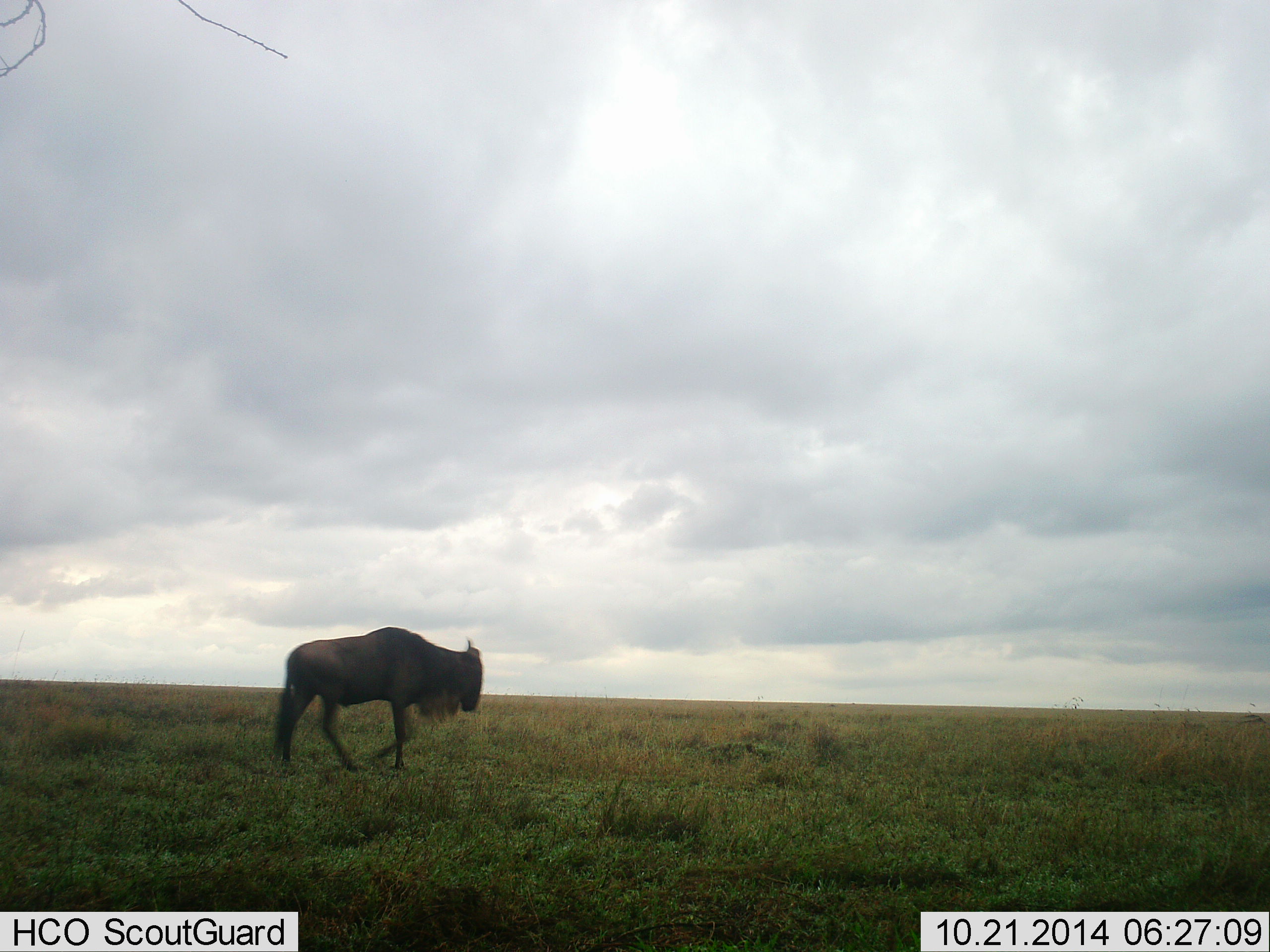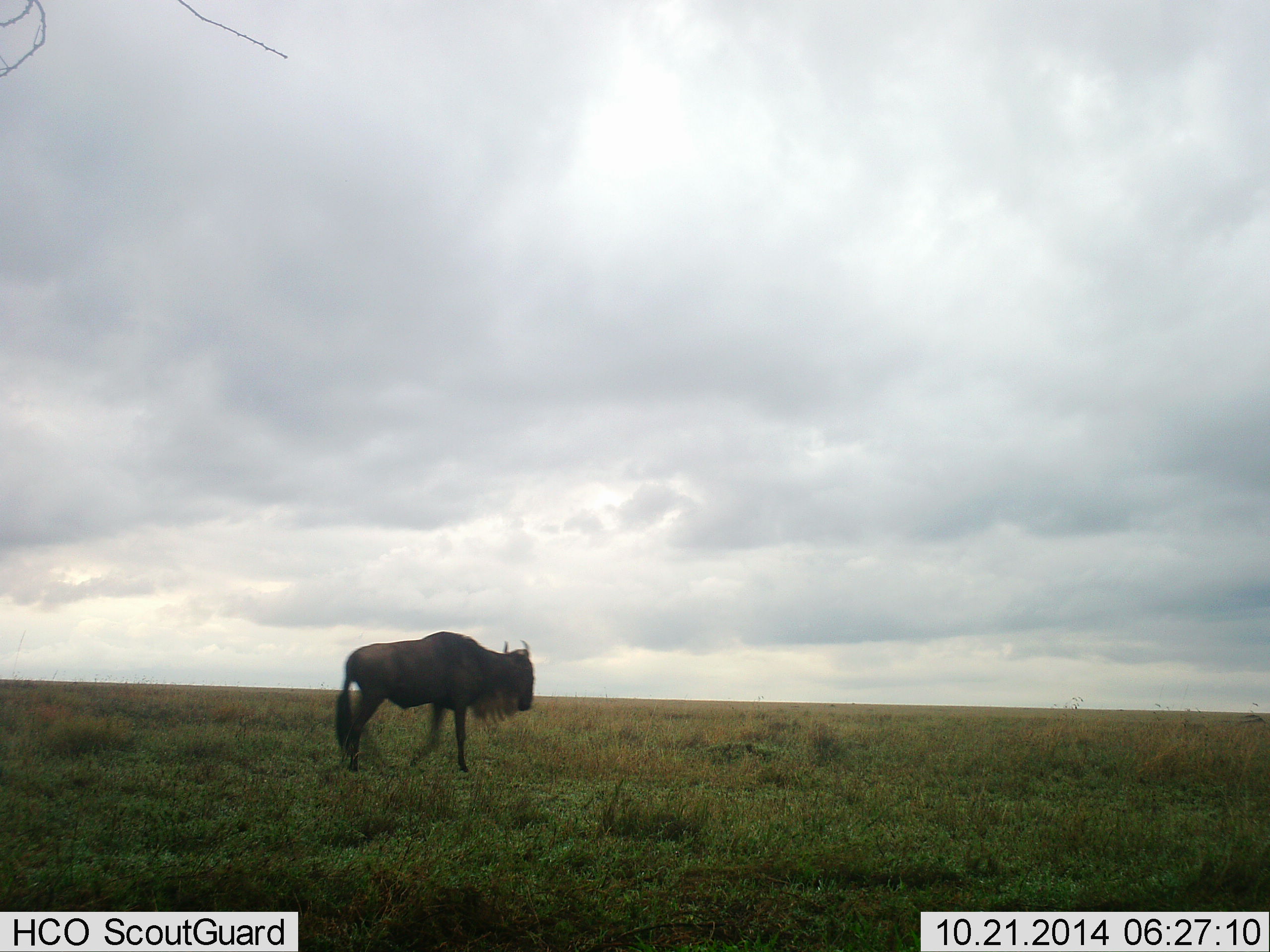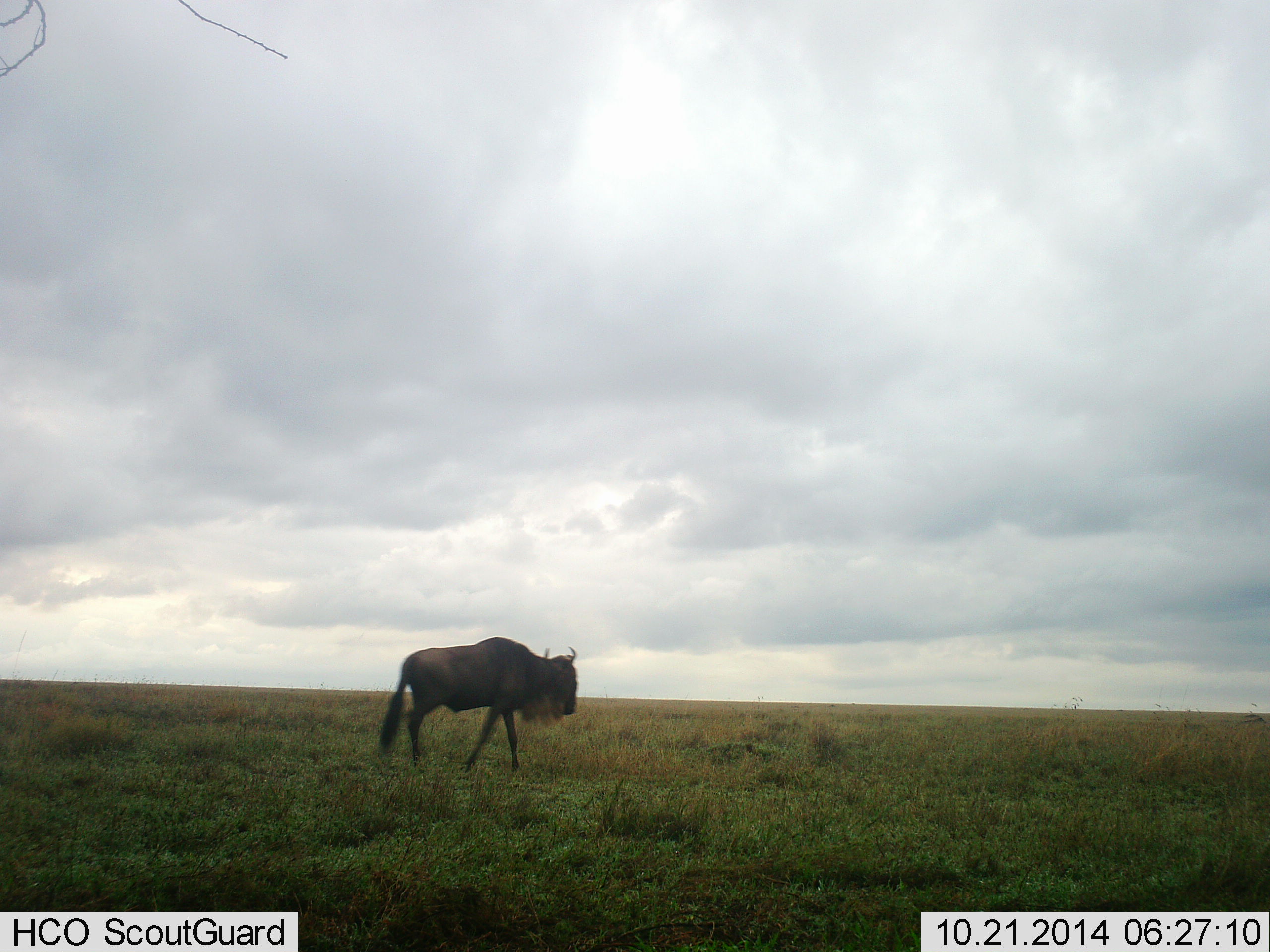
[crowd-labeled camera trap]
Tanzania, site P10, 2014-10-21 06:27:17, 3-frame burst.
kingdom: Animalia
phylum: Chordata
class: Mammalia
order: Artiodactyla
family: Bovidae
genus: Connochaetes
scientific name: Connochaetes taurinus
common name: blue wildebeest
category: wildebeest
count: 1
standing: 10%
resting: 0%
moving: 90%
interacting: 0%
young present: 0%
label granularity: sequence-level